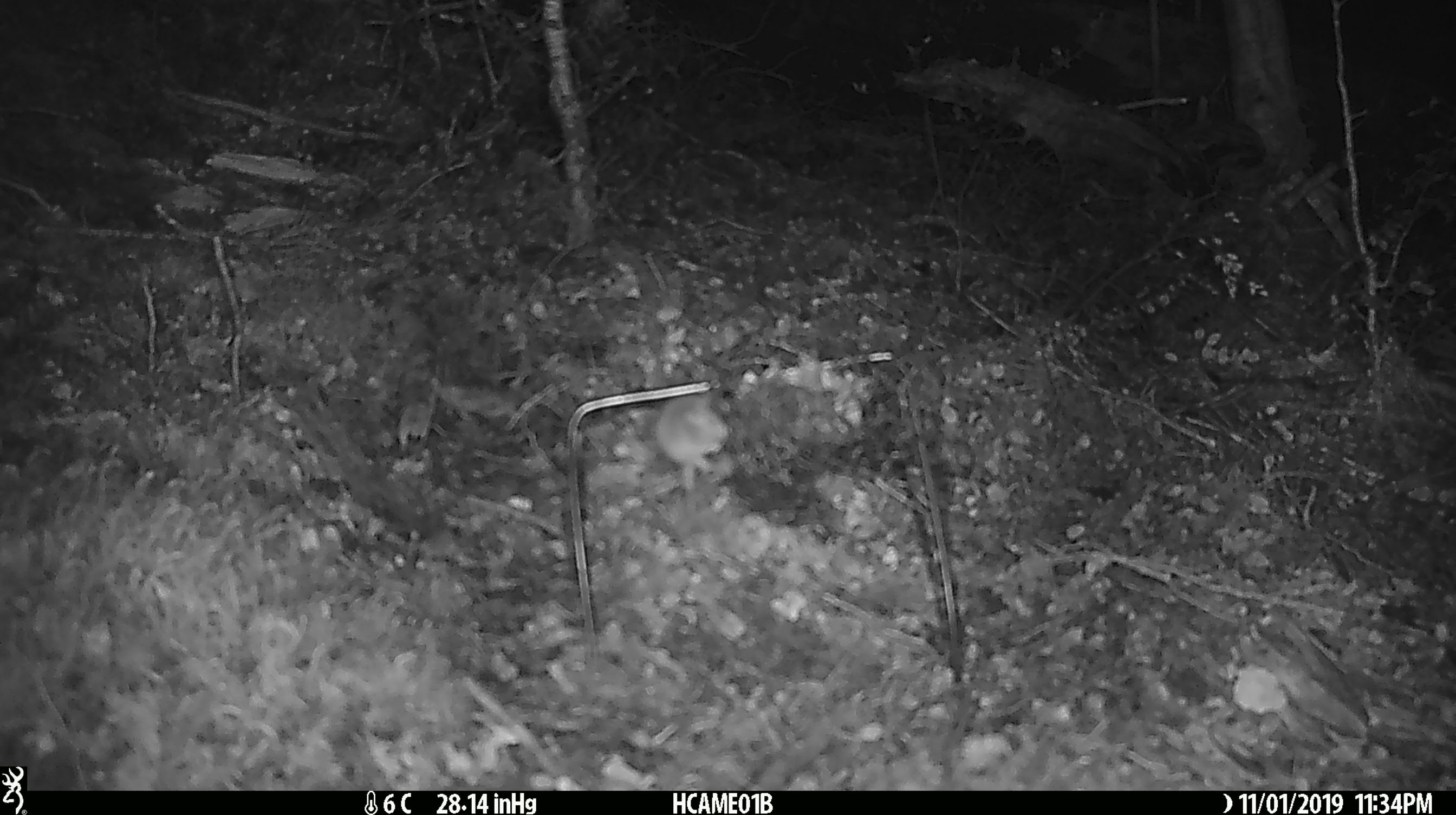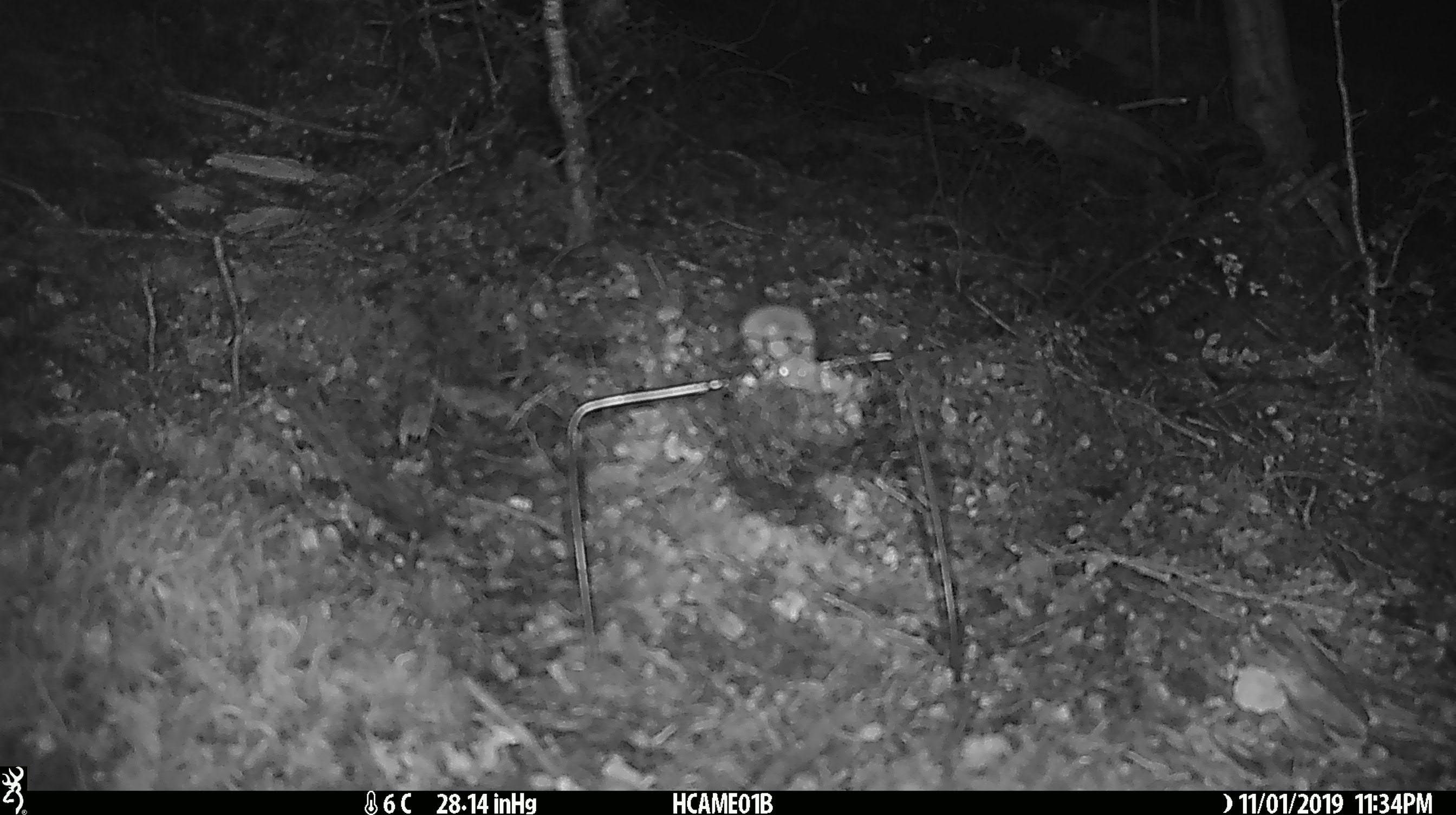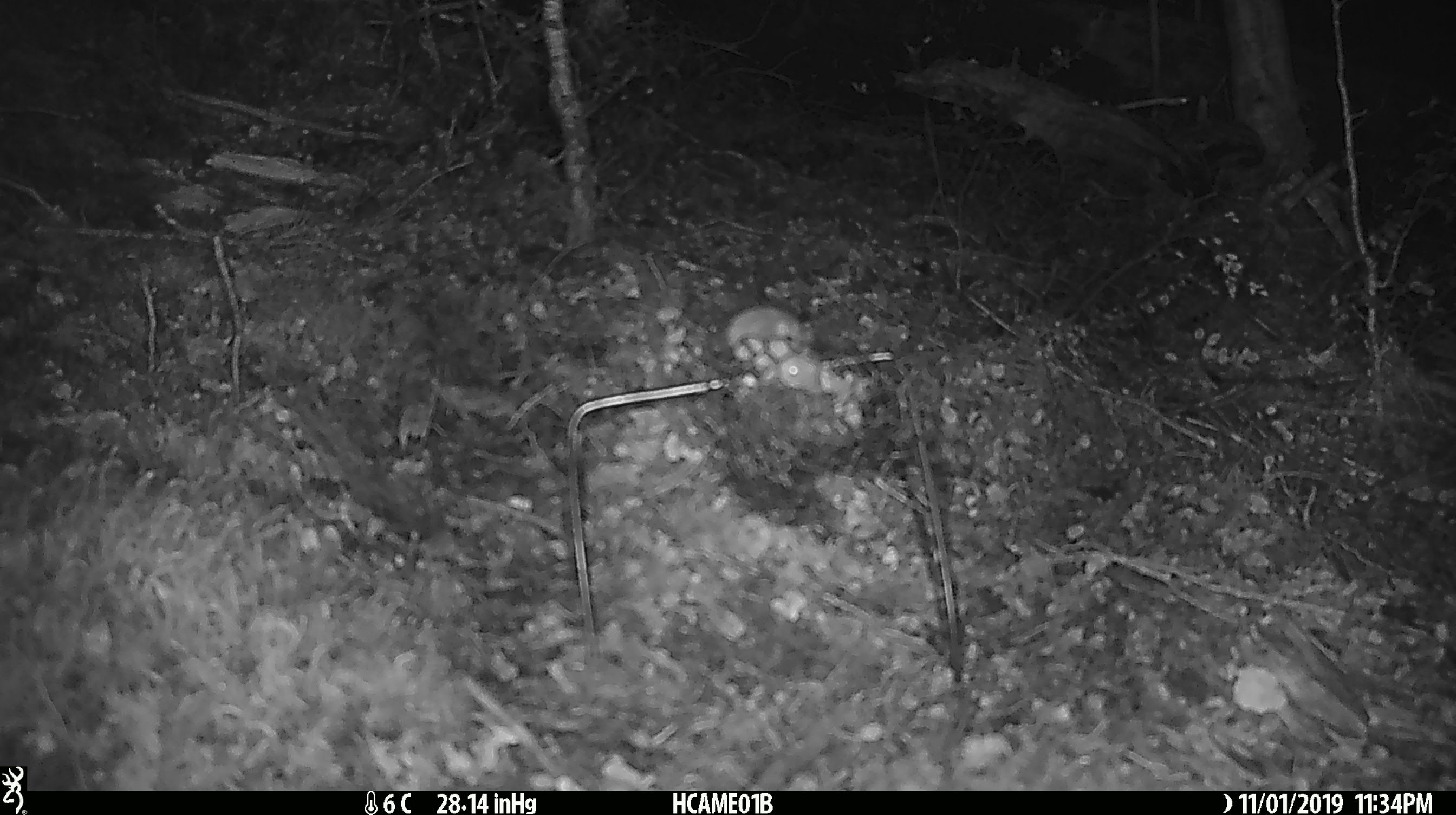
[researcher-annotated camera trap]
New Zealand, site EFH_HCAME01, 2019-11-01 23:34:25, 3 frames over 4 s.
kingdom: Animalia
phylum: Chordata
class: Mammalia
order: Rodentia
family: Muridae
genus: Mus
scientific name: Mus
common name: mouse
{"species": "mouse (Mus)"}